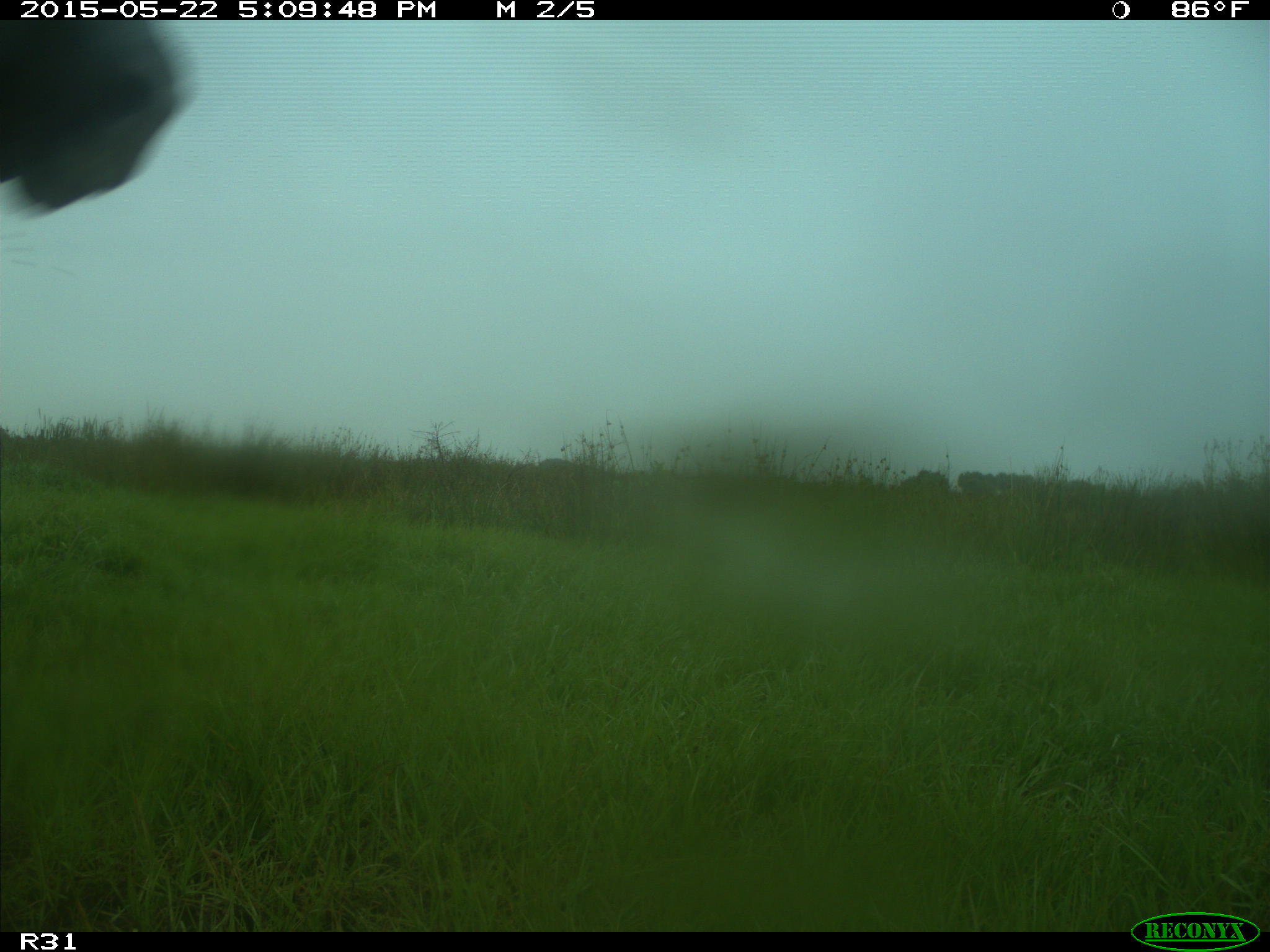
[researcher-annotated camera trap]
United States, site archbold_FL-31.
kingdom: Animalia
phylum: Chordata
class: Mammalia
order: Artiodactyla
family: Bovidae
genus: Bos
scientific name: Bos taurus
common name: domestic cow